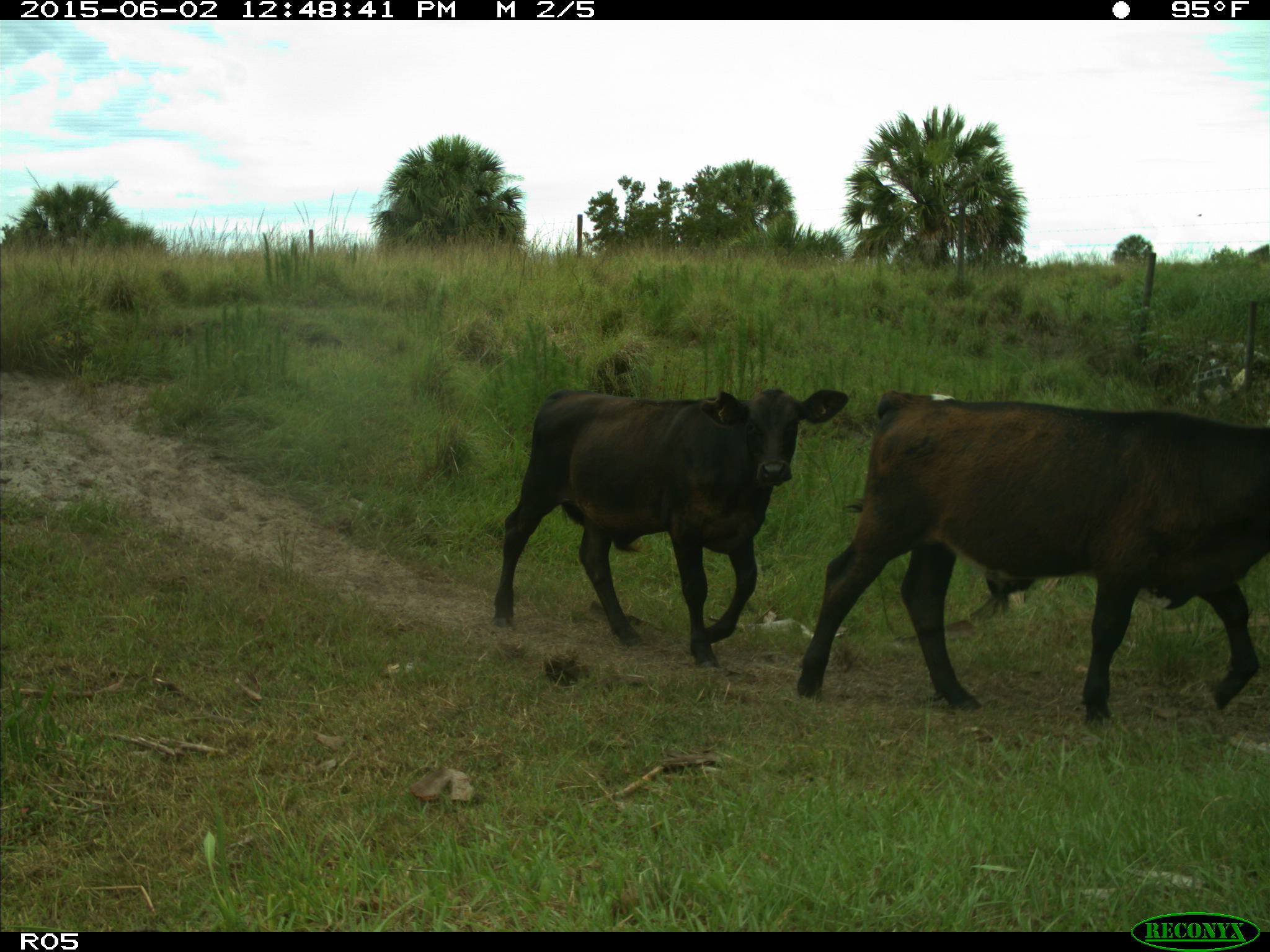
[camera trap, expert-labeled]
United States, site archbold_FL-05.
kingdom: Animalia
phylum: Chordata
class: Mammalia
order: Artiodactyla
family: Bovidae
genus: Bos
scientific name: Bos taurus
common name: domestic cow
Bos taurus (domestic cow).